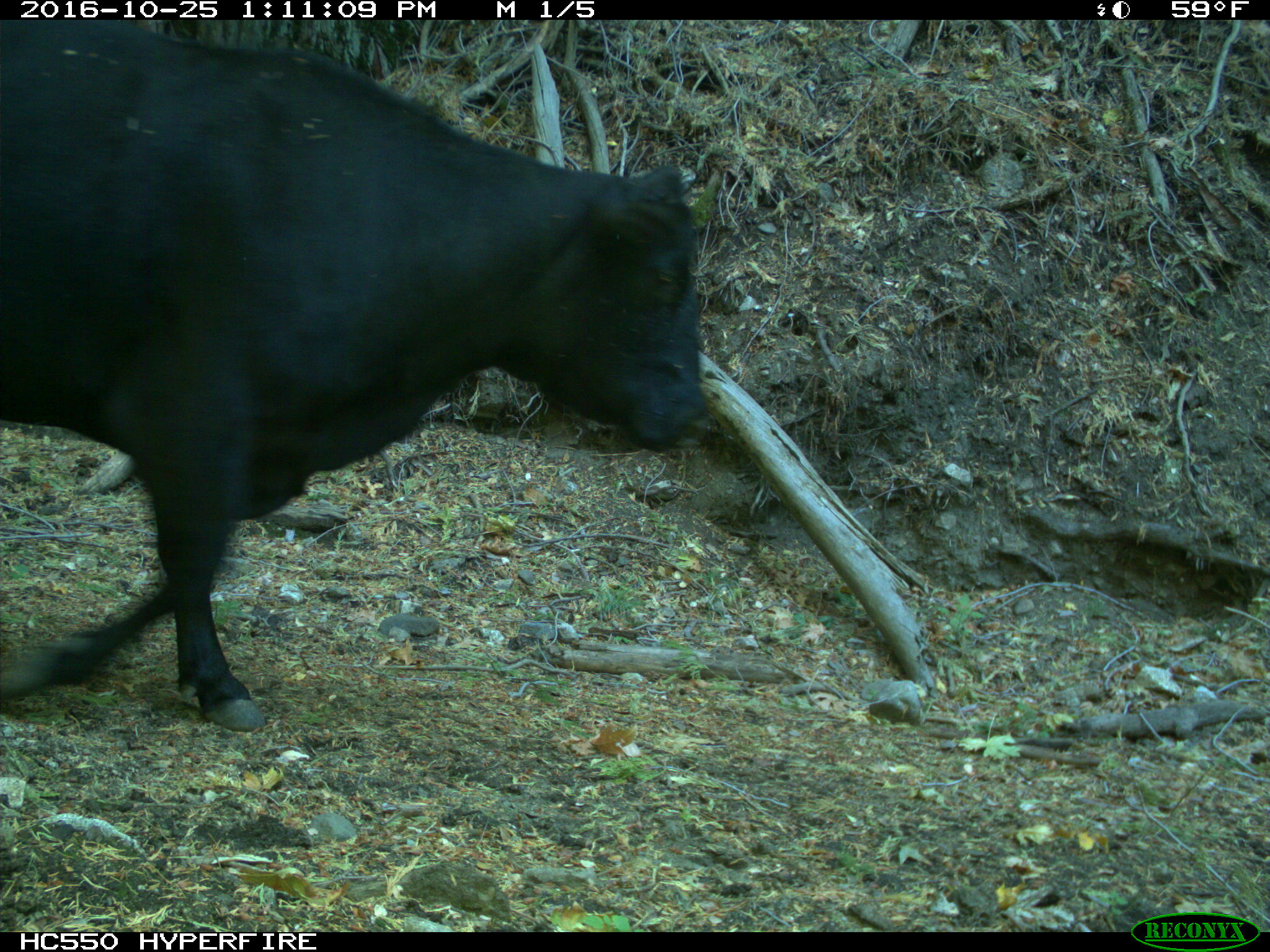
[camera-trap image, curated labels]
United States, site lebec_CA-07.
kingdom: Animalia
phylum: Chordata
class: Mammalia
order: Artiodactyla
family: Bovidae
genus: Bos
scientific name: Bos taurus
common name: domestic cow